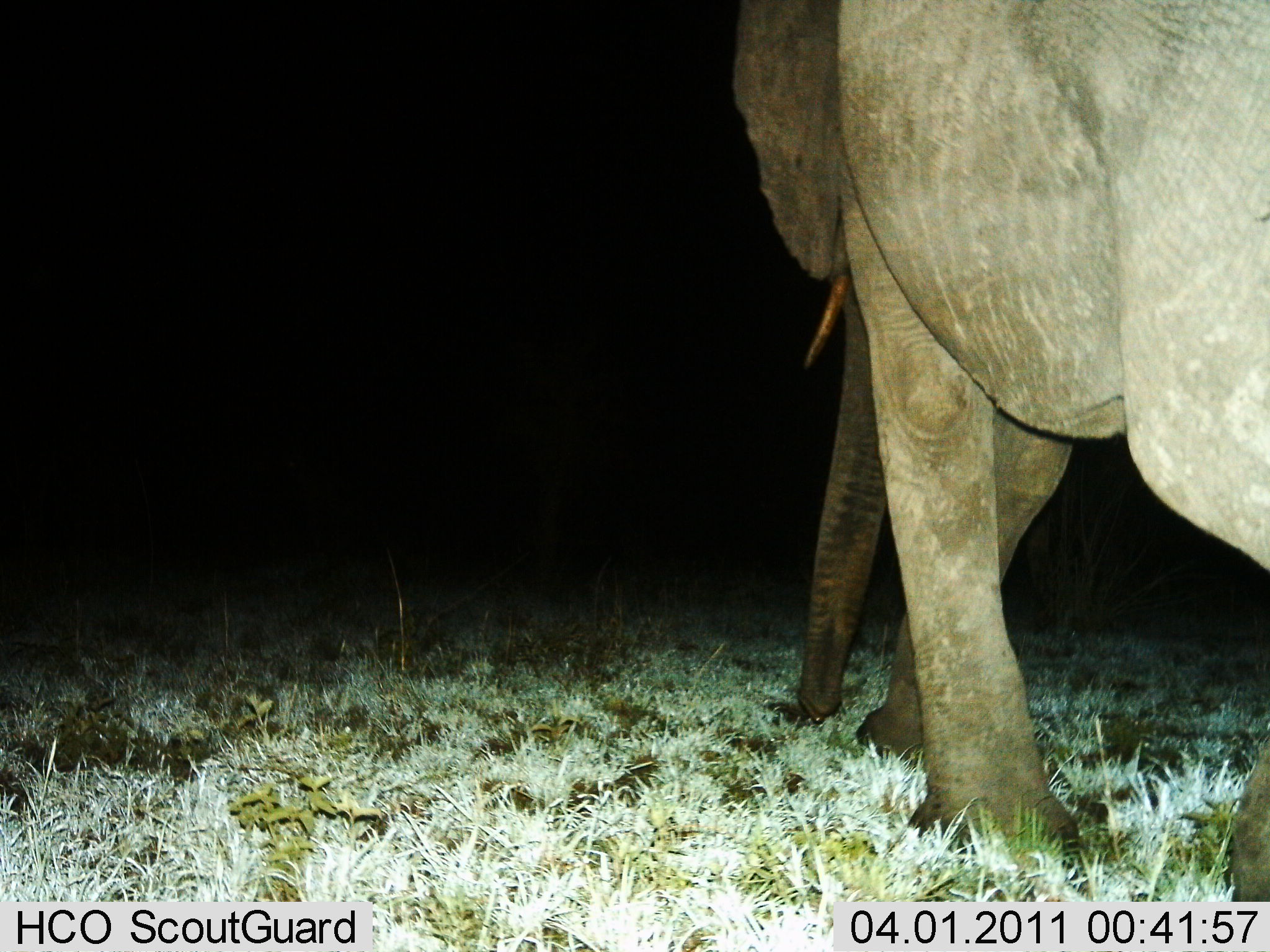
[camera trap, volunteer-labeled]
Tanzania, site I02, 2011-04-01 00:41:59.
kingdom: Animalia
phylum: Chordata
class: Mammalia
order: Proboscidea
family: Elephantidae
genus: Loxodonta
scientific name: Loxodonta africana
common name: african bush elephant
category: elephant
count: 1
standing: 0%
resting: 0%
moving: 100%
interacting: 0%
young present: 0%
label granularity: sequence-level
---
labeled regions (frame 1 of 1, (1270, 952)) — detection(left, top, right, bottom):
animal: detection(732, 0, 1270, 902)